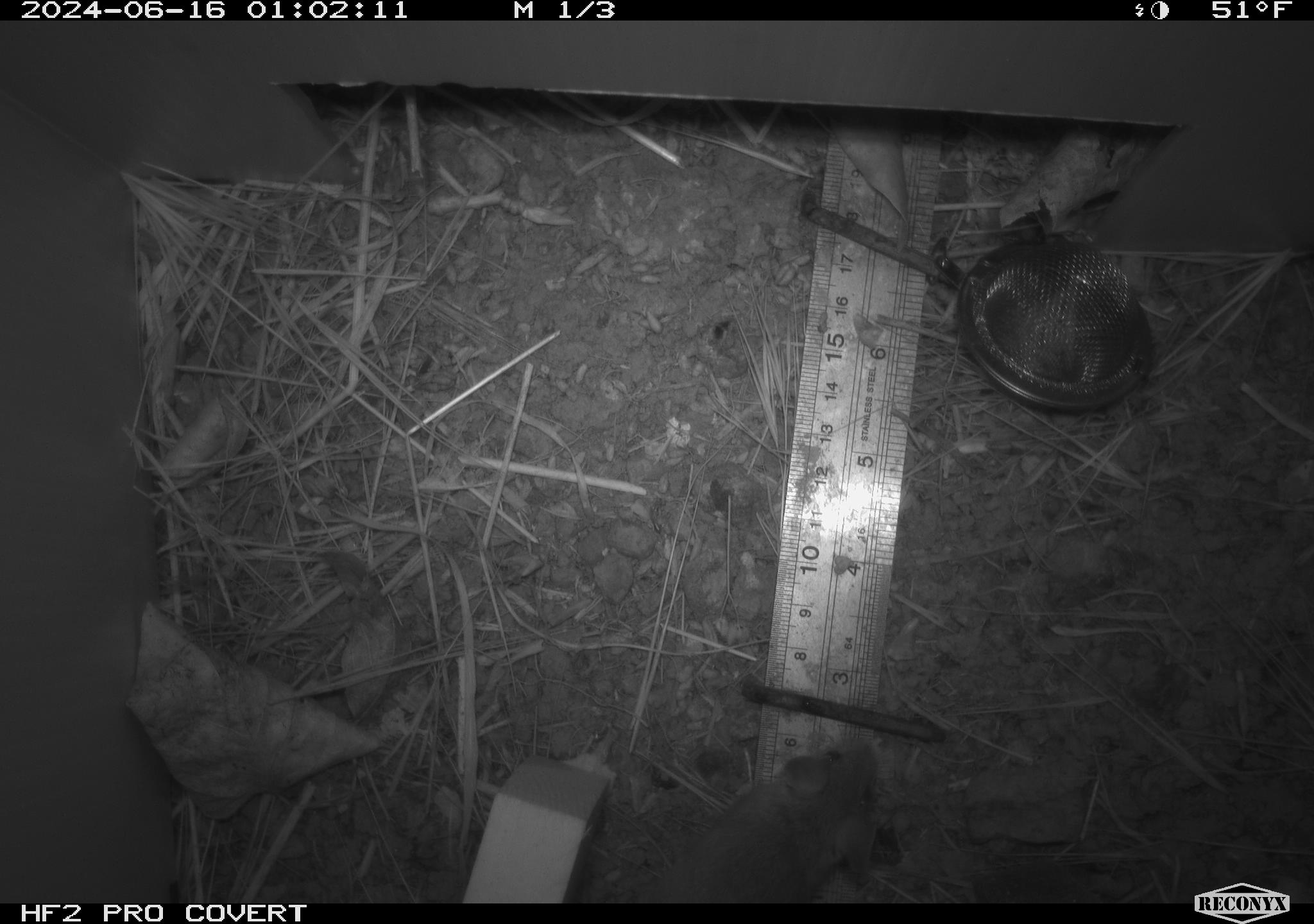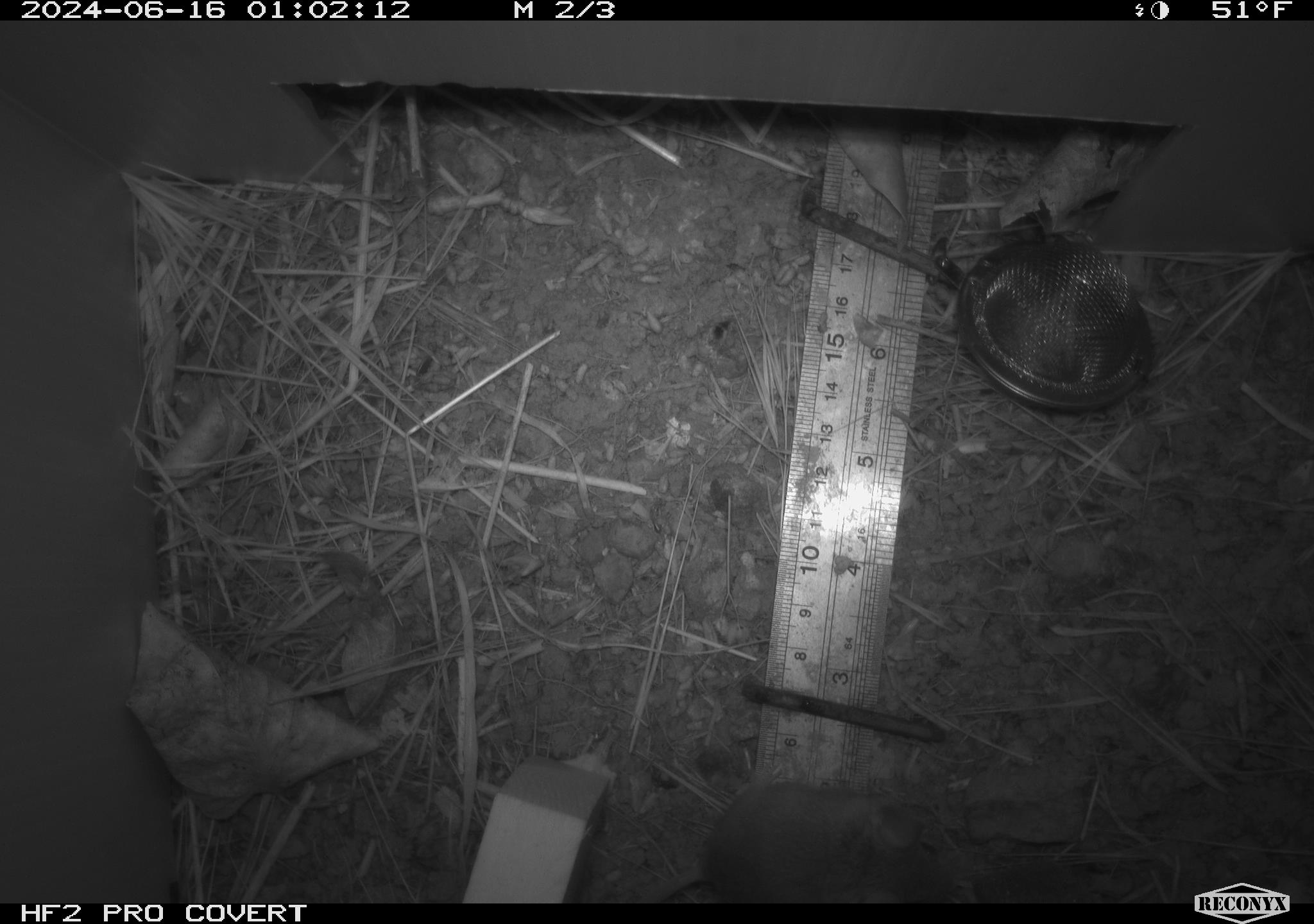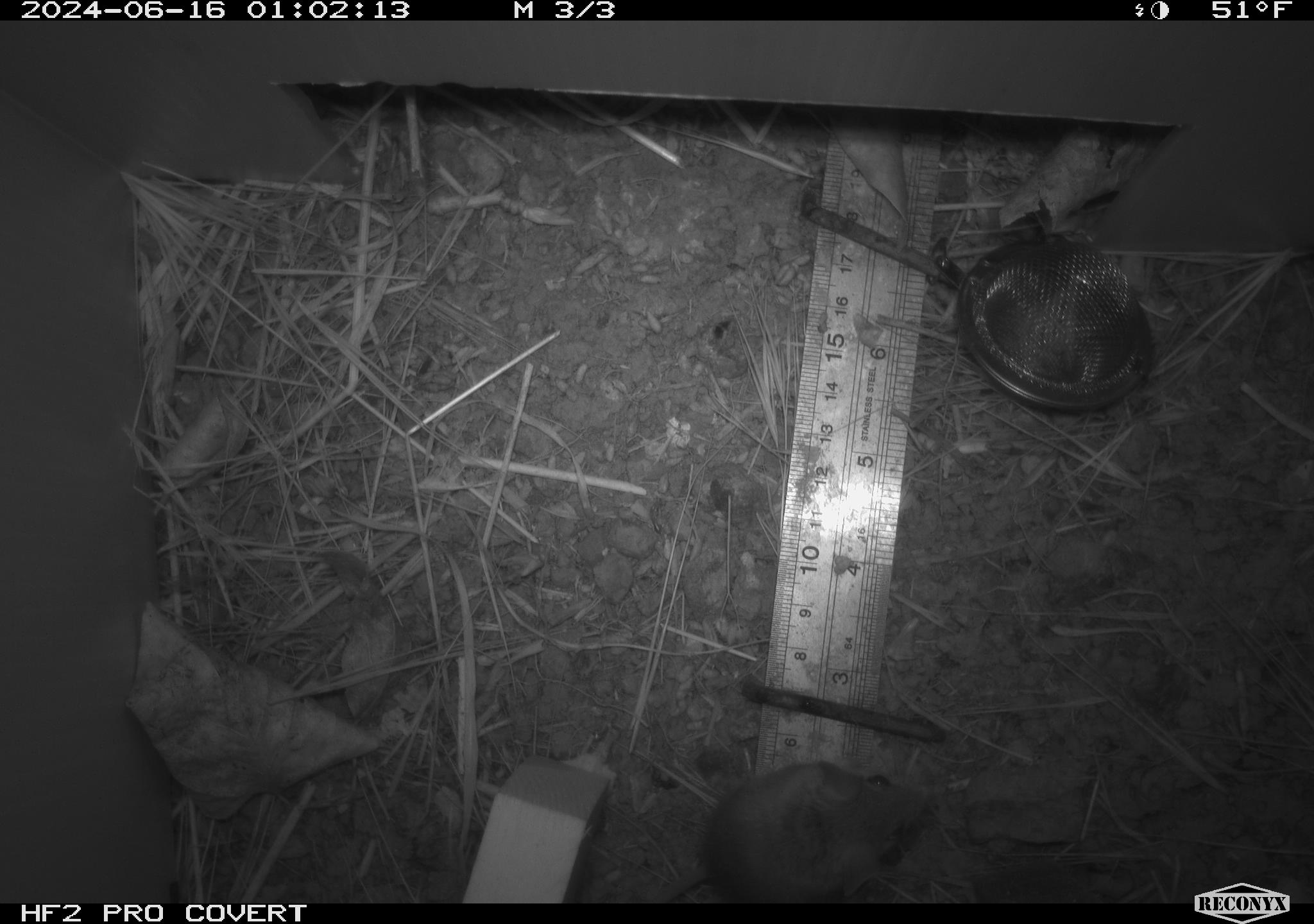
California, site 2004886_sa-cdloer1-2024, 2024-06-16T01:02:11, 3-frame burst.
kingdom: Animalia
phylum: Chordata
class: Mammalia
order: Rodentia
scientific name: Rodentia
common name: mouse species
Mouse species (Rodentia).